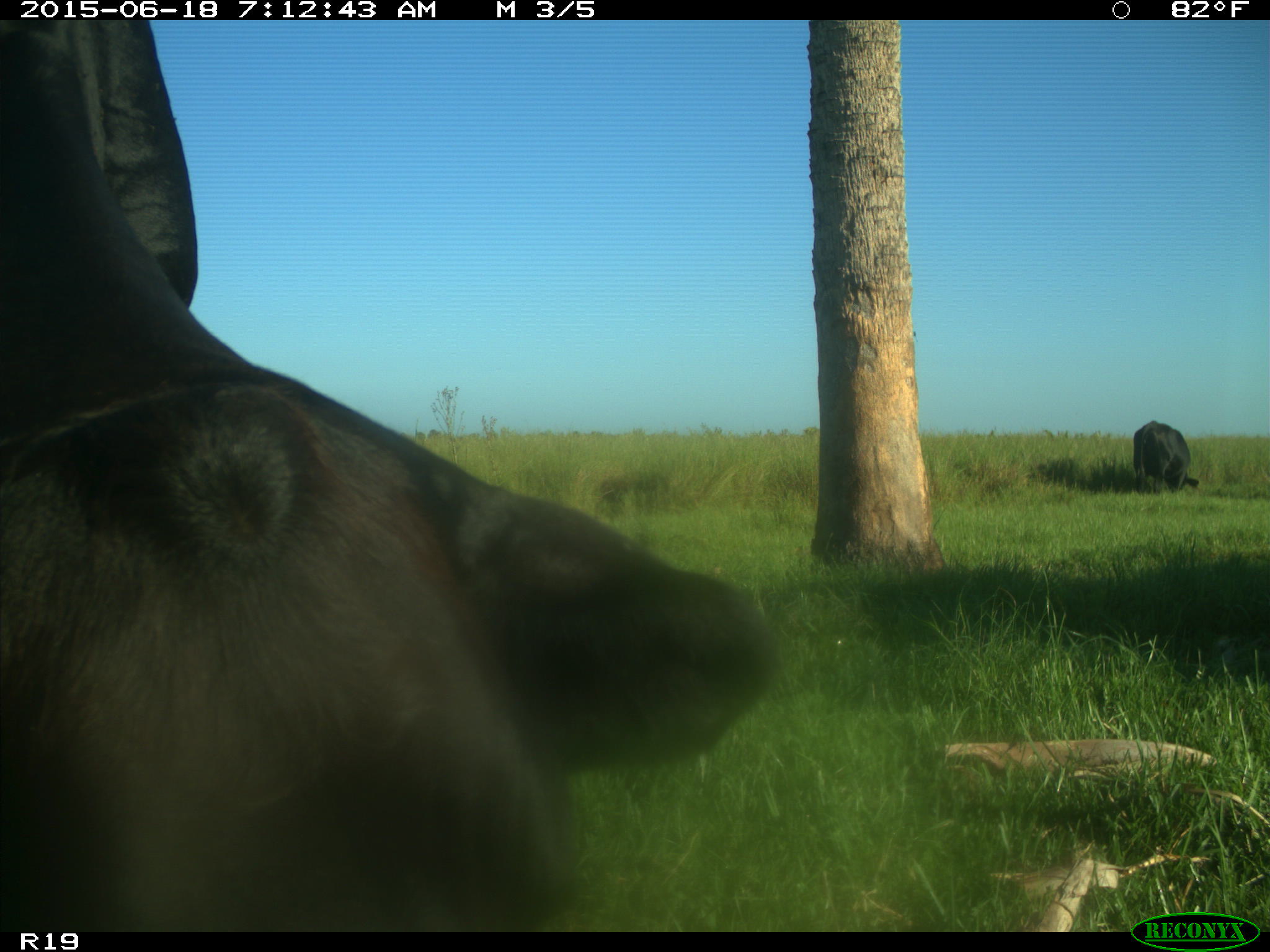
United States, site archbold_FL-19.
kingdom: Animalia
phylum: Chordata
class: Mammalia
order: Artiodactyla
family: Bovidae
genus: Bos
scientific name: Bos taurus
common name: domestic cow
Bos taurus (domestic cow).